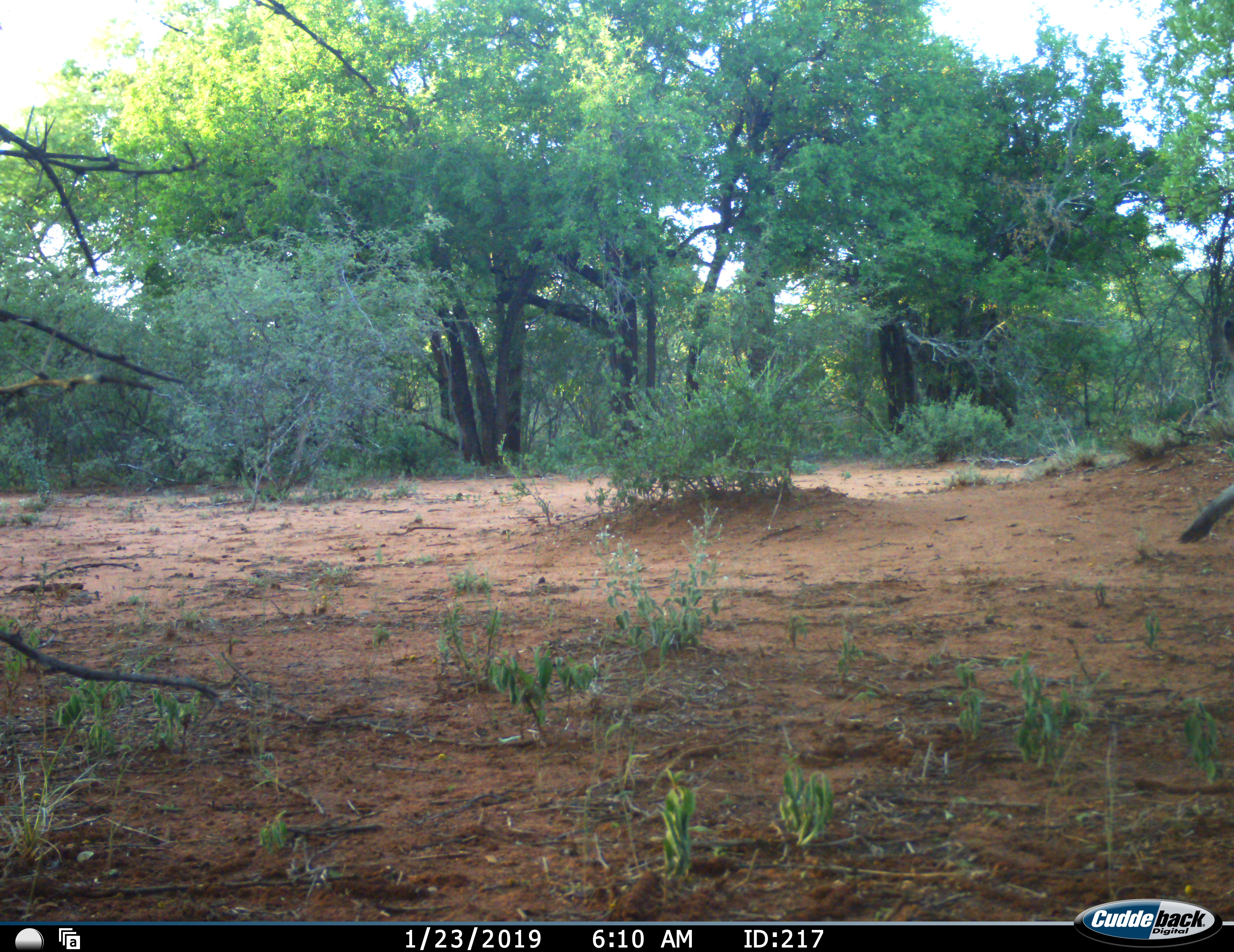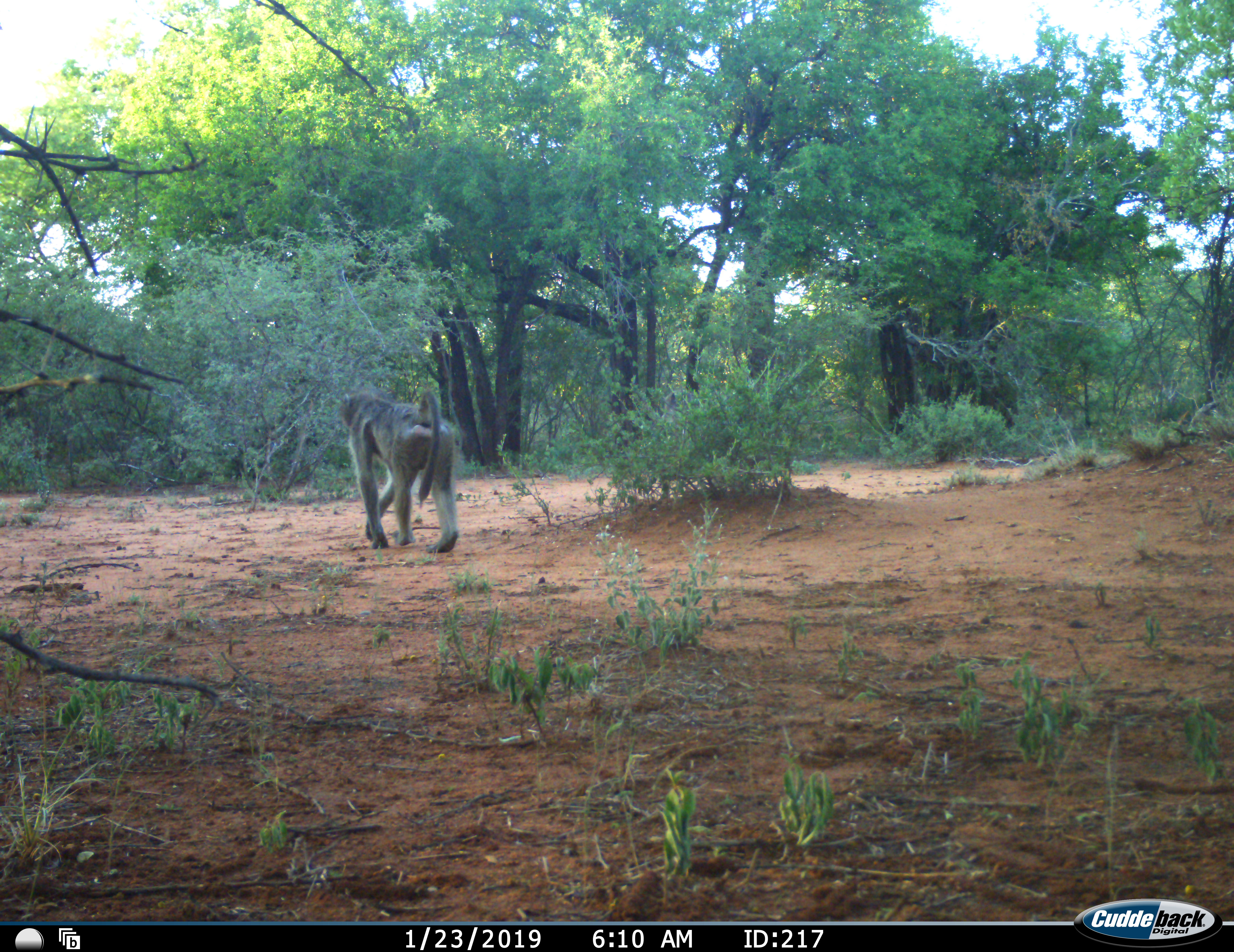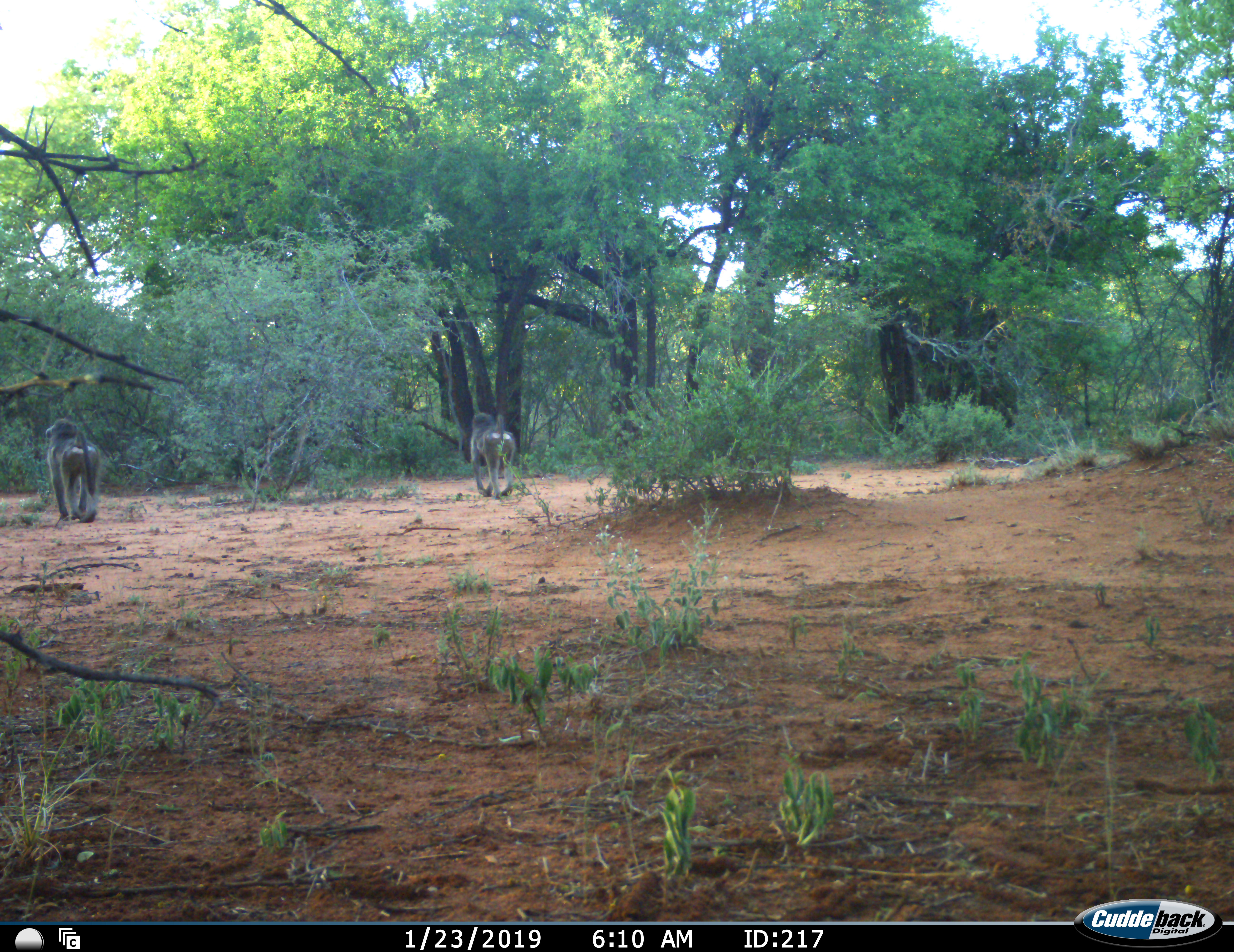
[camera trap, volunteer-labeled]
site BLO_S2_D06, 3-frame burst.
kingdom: Animalia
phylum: Chordata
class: Mammalia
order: Primates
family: Cercopithecidae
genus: Papio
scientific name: Papio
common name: baboon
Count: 2.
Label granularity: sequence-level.